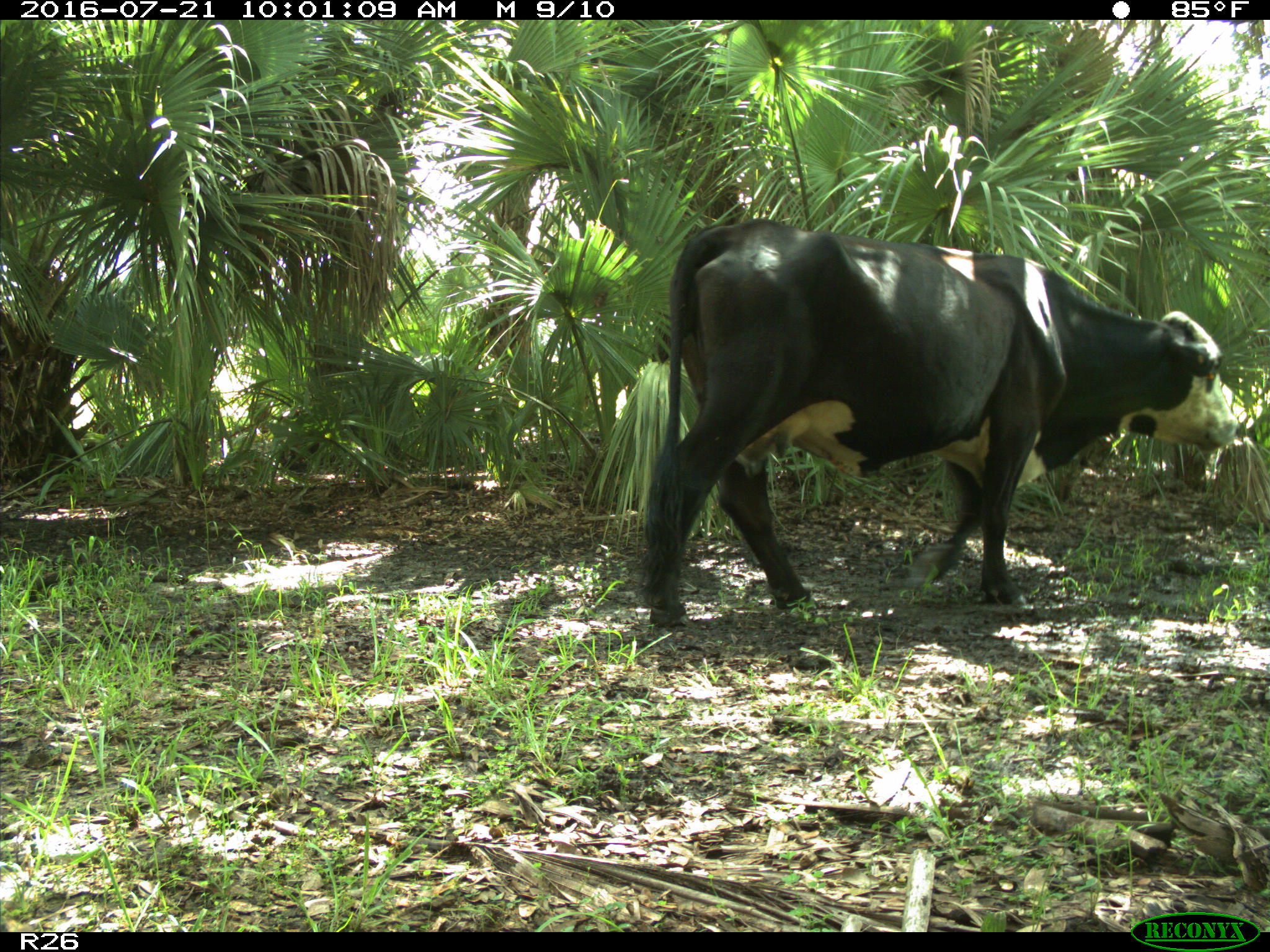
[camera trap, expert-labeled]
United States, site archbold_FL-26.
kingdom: Animalia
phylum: Chordata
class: Mammalia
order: Artiodactyla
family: Bovidae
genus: Bos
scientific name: Bos taurus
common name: domestic cow